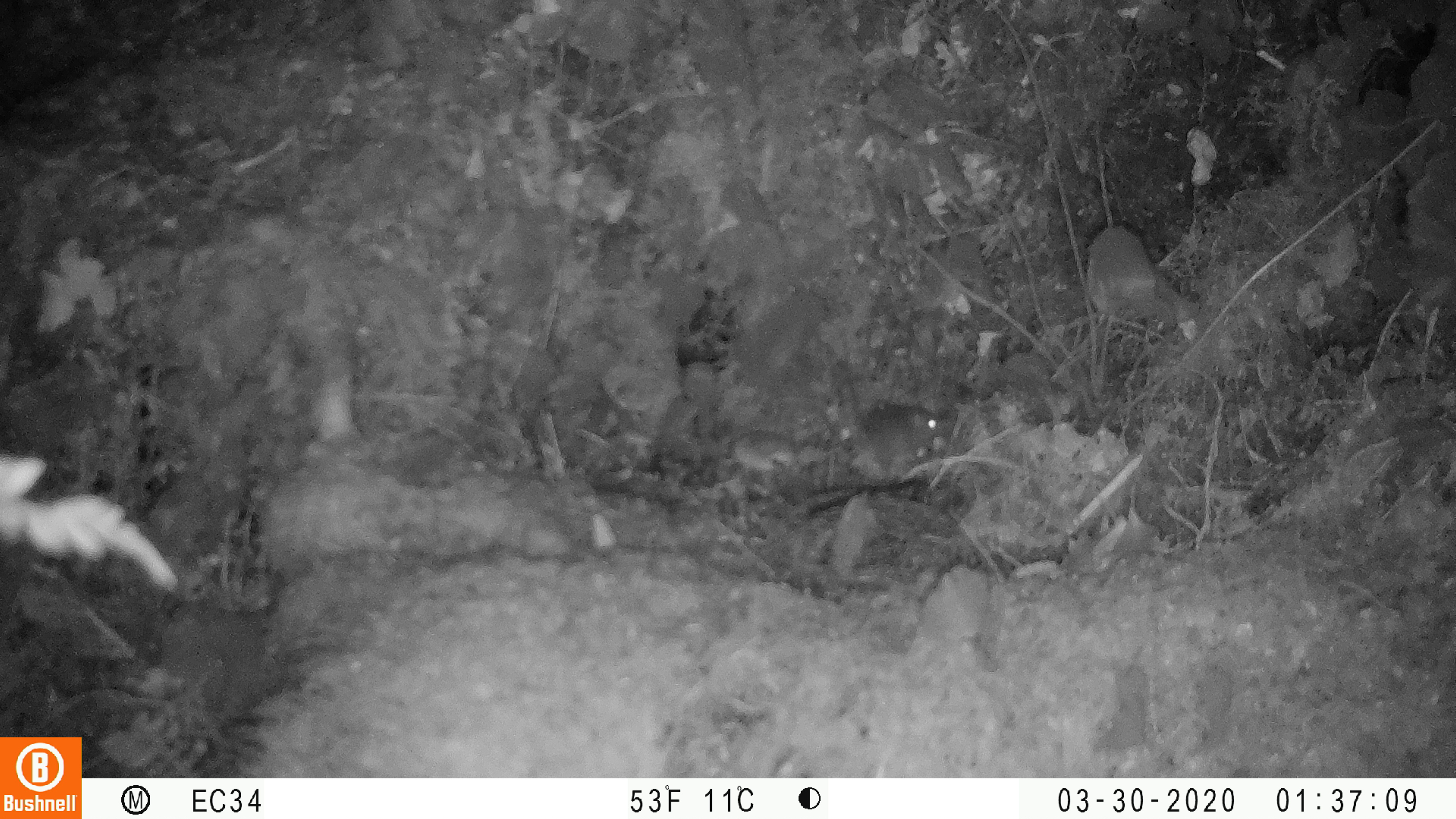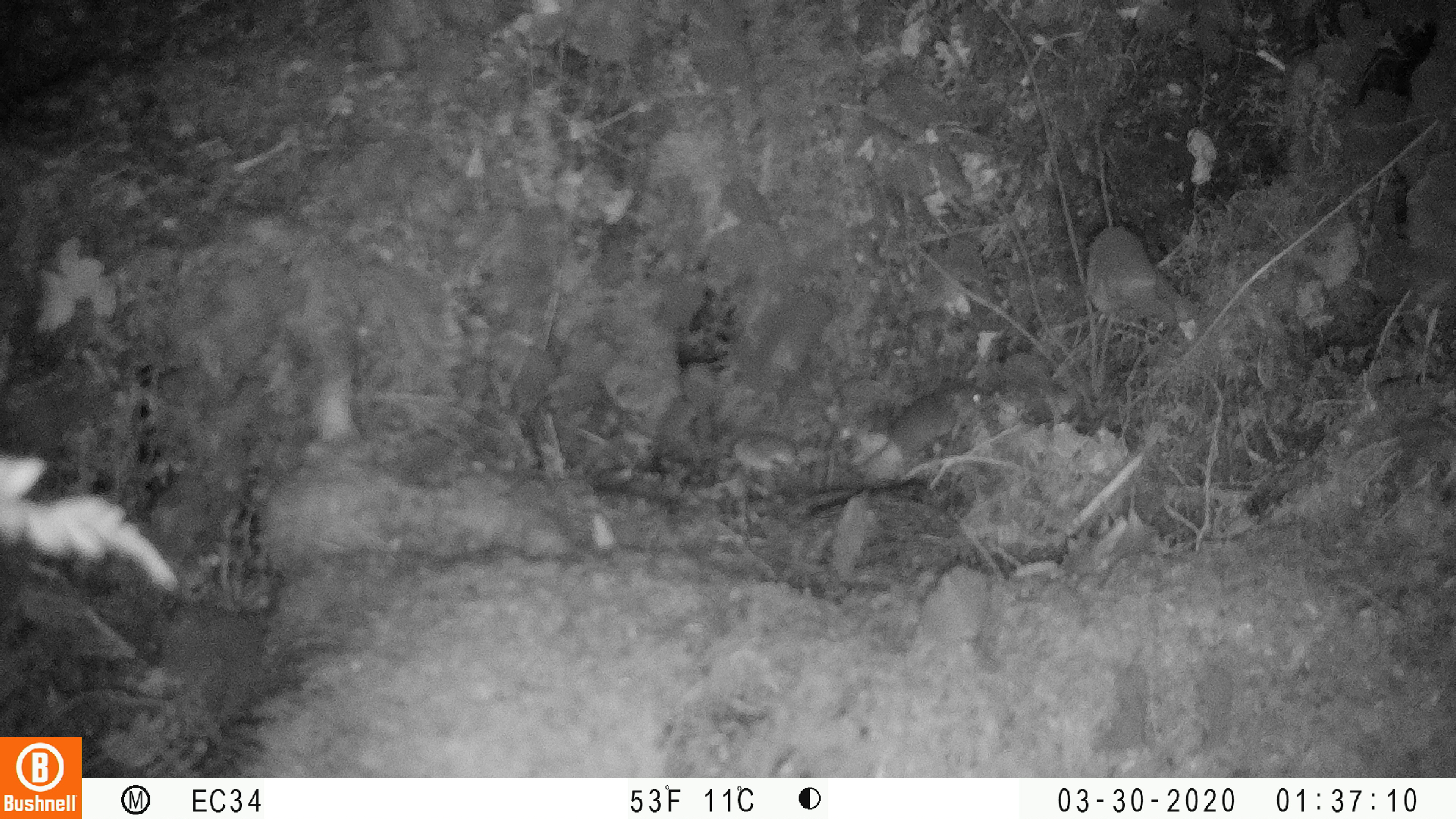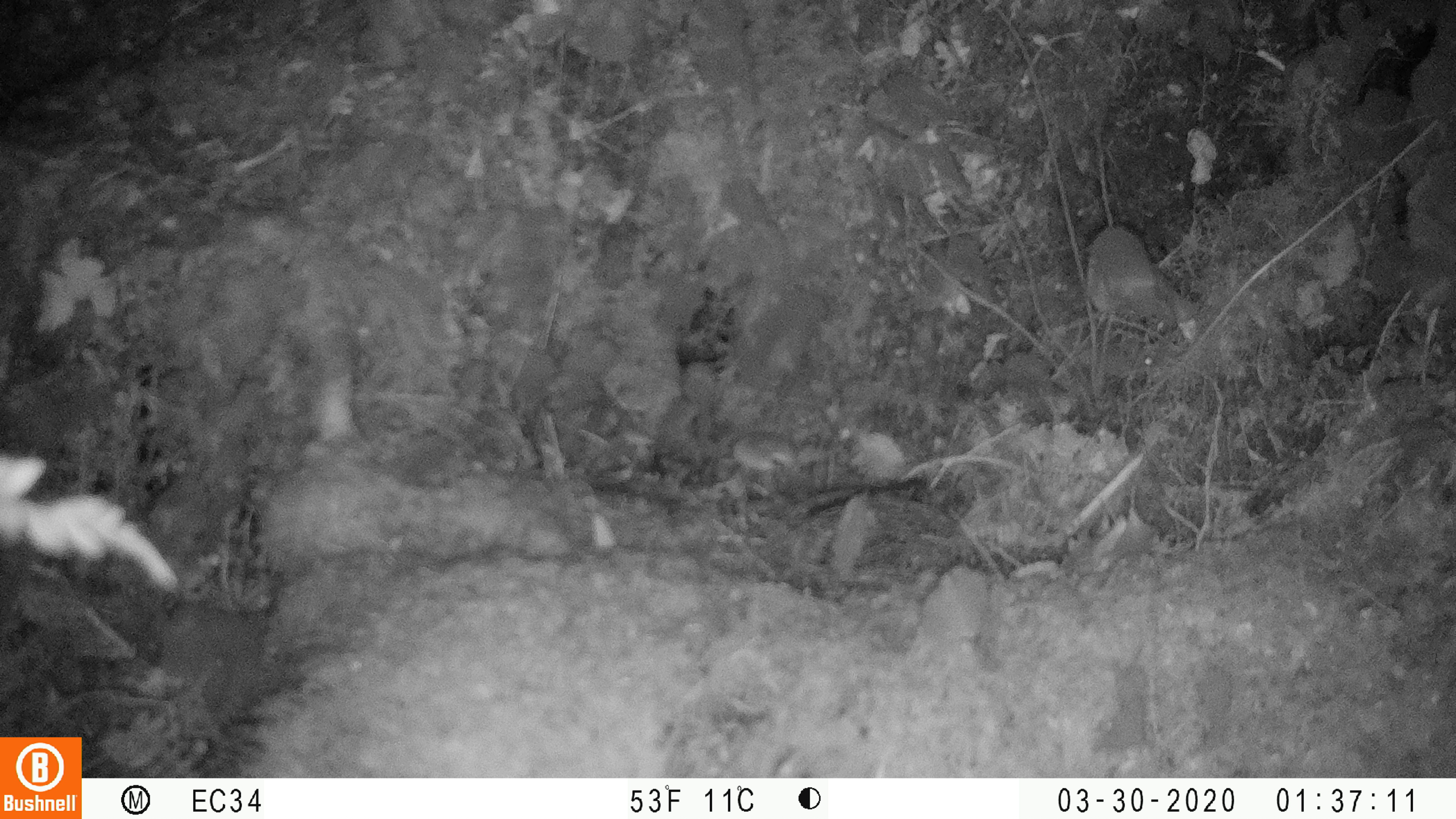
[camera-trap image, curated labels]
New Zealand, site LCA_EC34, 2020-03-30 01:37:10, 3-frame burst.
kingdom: Animalia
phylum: Chordata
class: Mammalia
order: Rodentia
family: Muridae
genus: Mus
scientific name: Mus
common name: mouse